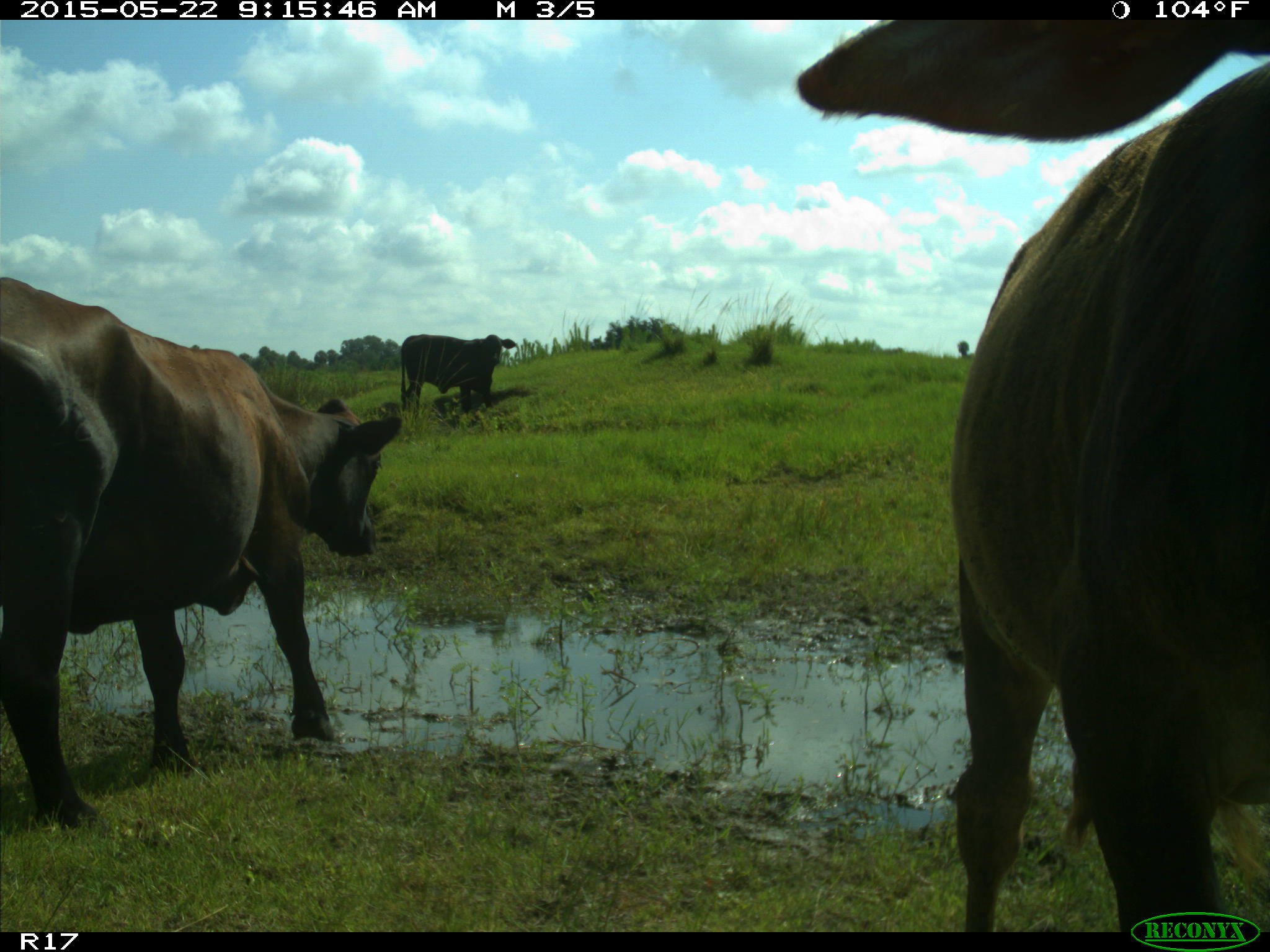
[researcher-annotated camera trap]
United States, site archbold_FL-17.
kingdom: Animalia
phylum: Chordata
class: Mammalia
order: Artiodactyla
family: Bovidae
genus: Bos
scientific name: Bos taurus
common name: domestic cow